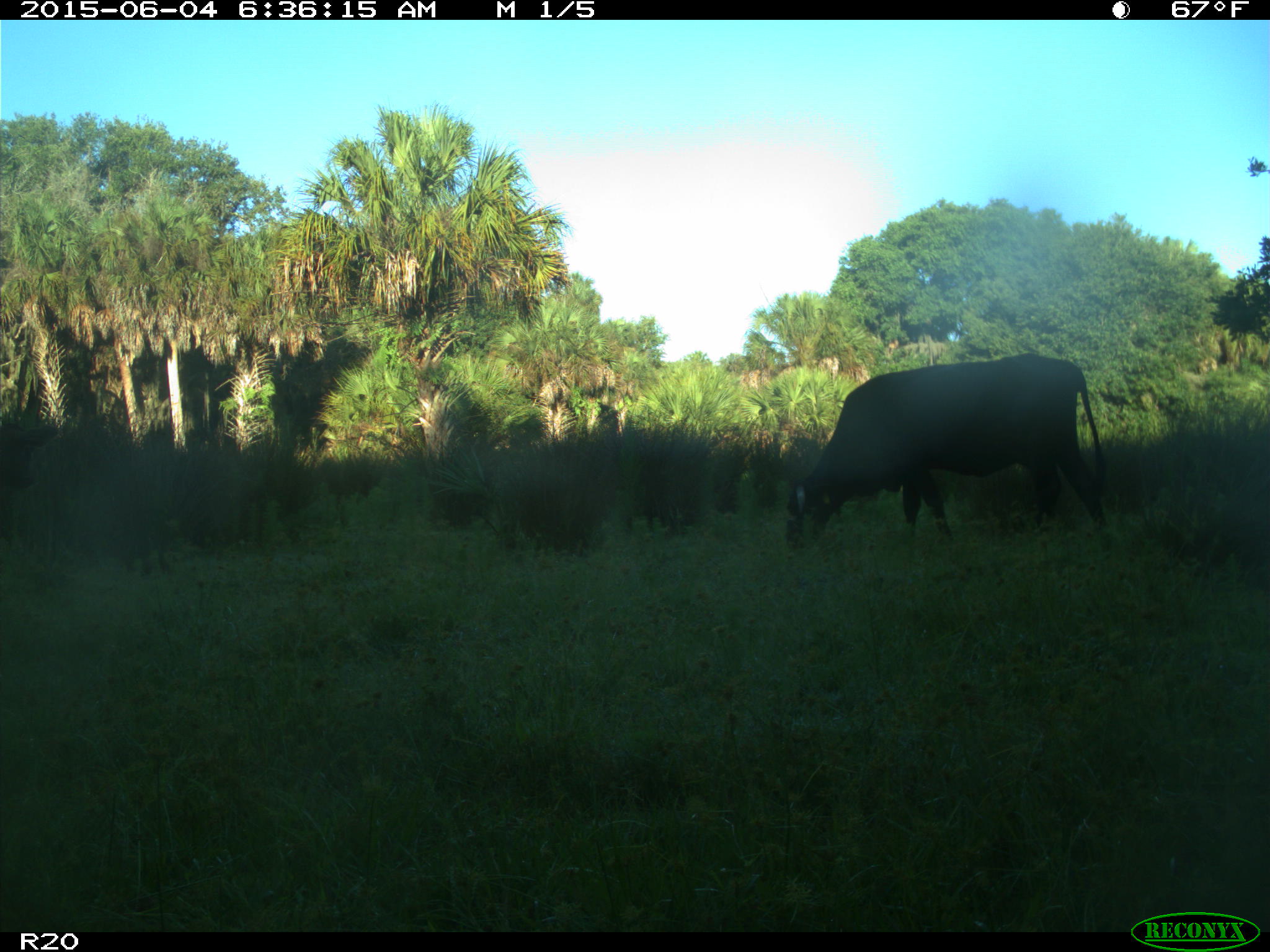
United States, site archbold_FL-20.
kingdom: Animalia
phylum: Chordata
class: Mammalia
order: Artiodactyla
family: Bovidae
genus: Bos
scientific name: Bos taurus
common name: domestic cow